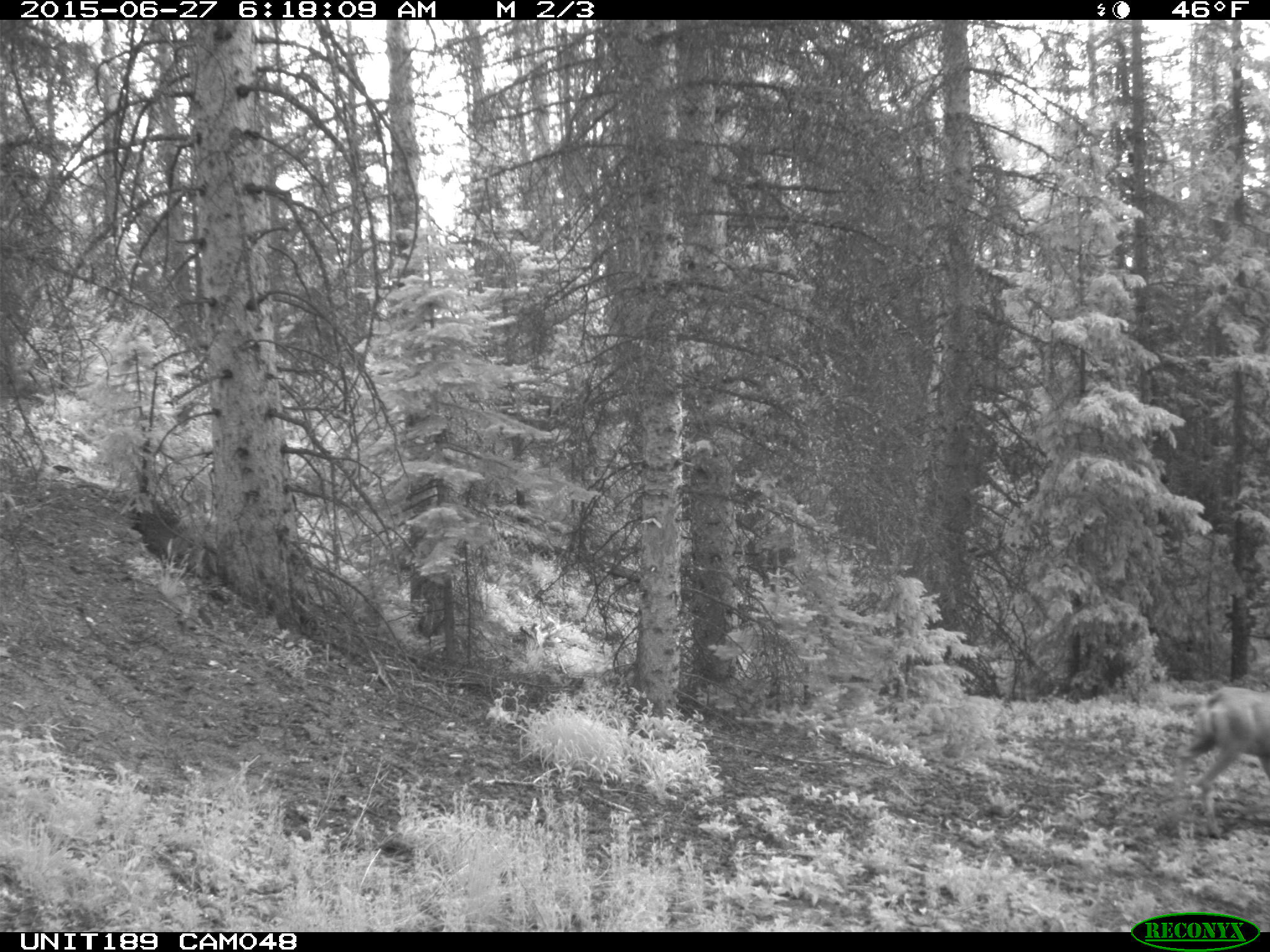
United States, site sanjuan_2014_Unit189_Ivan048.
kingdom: Animalia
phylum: Chordata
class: Mammalia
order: Artiodactyla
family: Cervidae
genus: Odocoileus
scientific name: Odocoileus hemionus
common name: mule deer